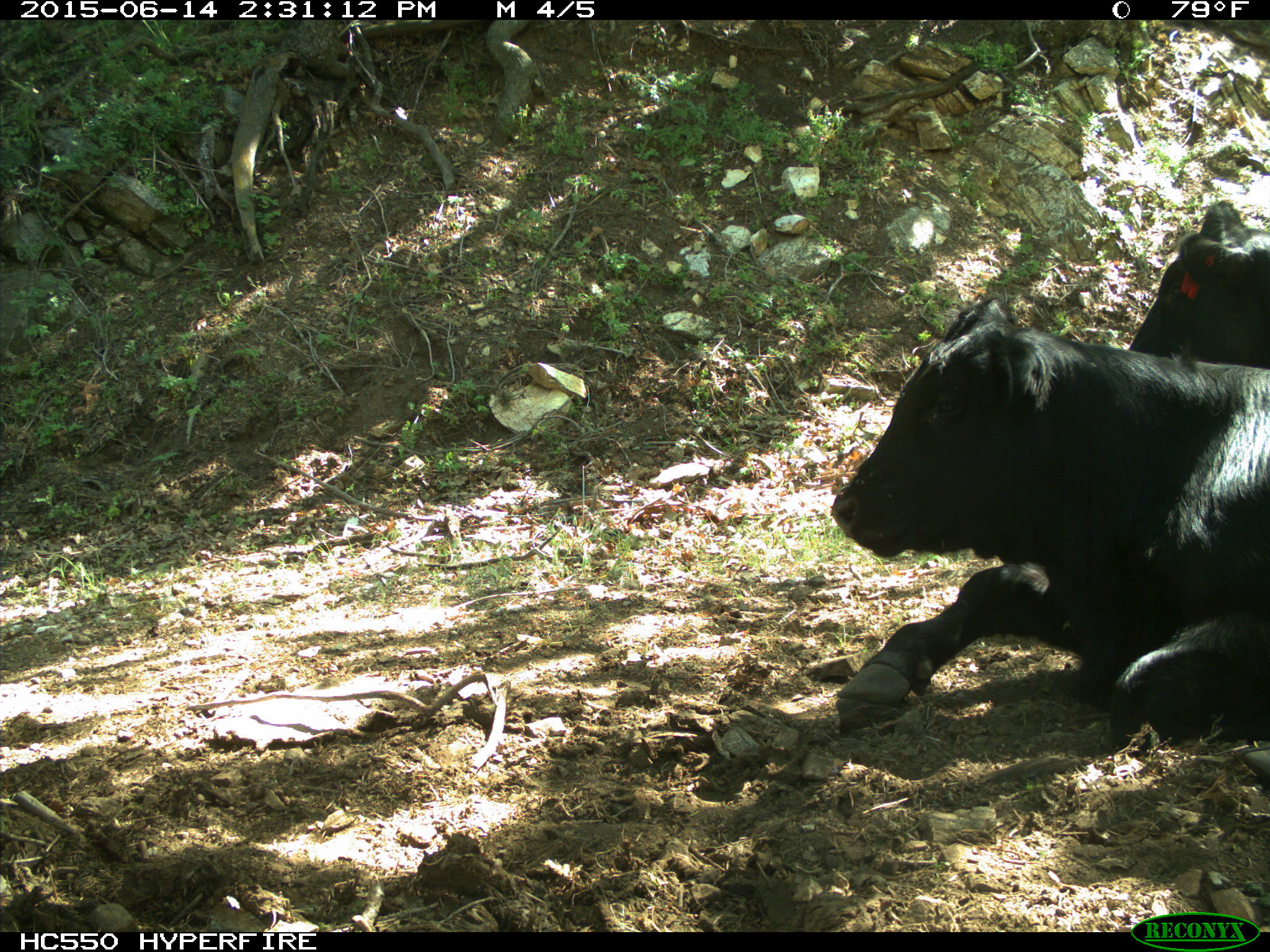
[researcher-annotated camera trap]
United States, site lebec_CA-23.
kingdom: Animalia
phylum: Chordata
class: Mammalia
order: Artiodactyla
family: Bovidae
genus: Bos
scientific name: Bos taurus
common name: domestic cow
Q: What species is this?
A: Bos taurus (domestic cow).